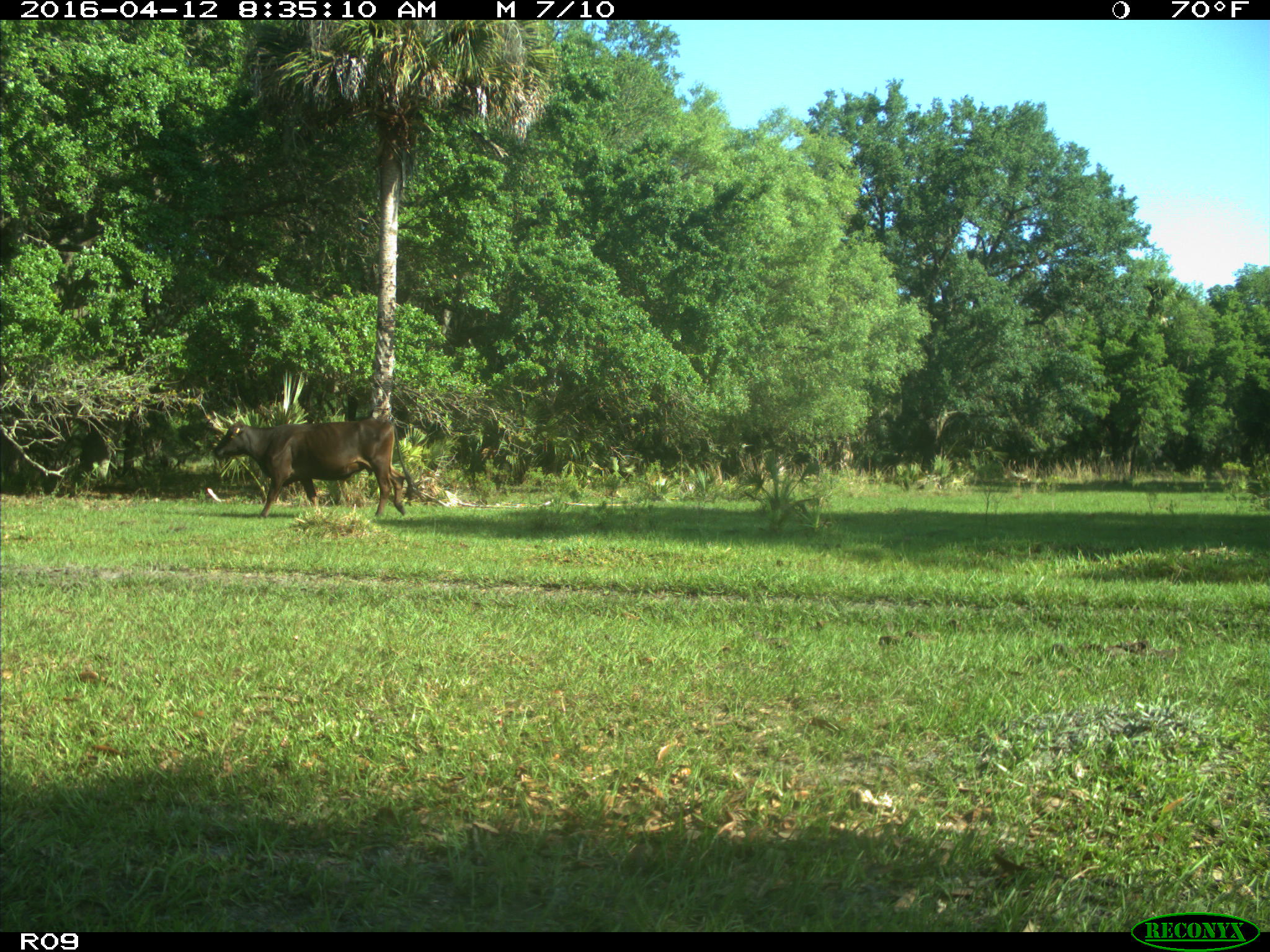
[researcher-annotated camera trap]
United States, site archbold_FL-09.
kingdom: Animalia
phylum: Chordata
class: Mammalia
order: Artiodactyla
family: Bovidae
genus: Bos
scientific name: Bos taurus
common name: domestic cow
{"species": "Bos taurus (domestic cow)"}